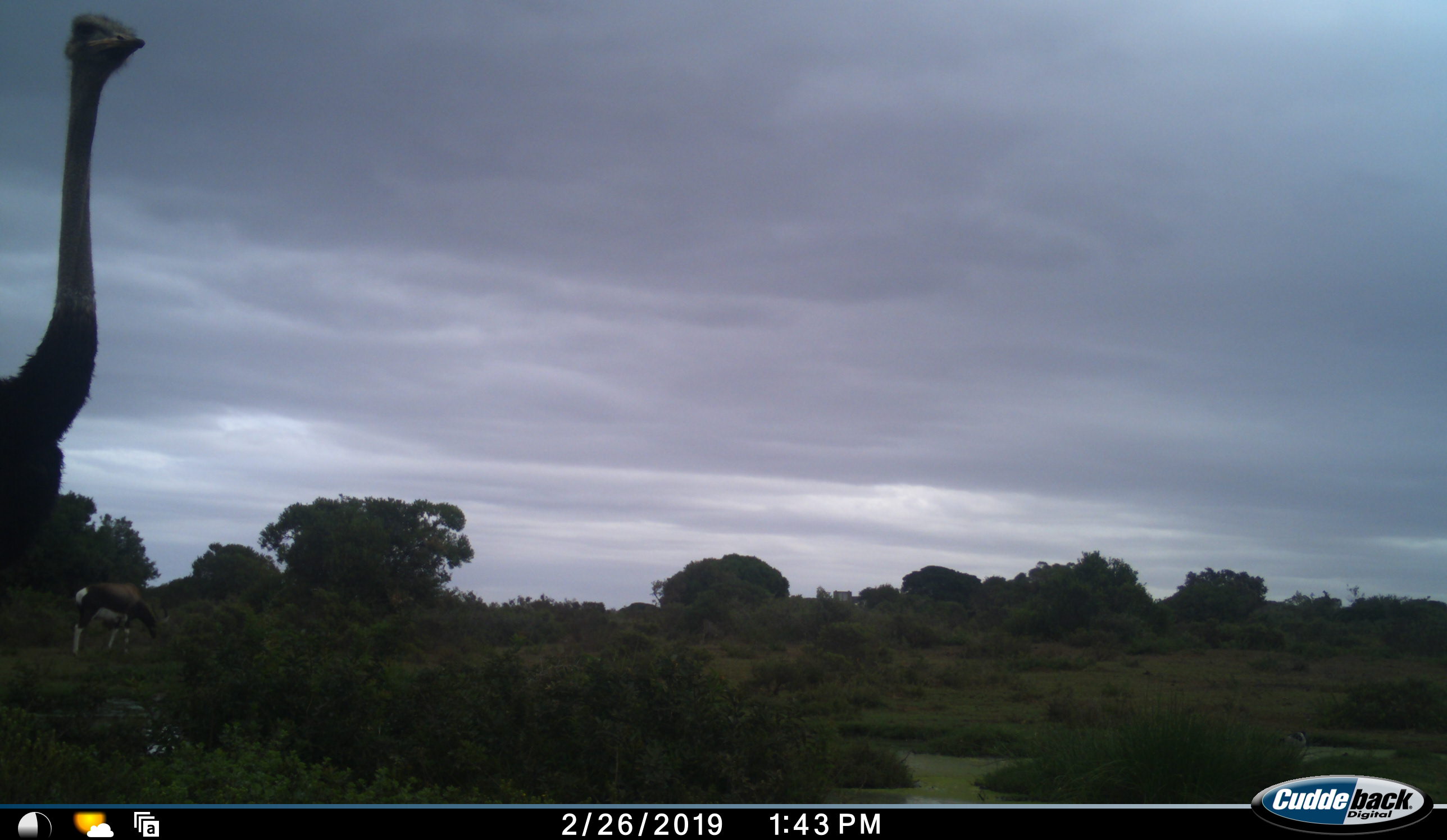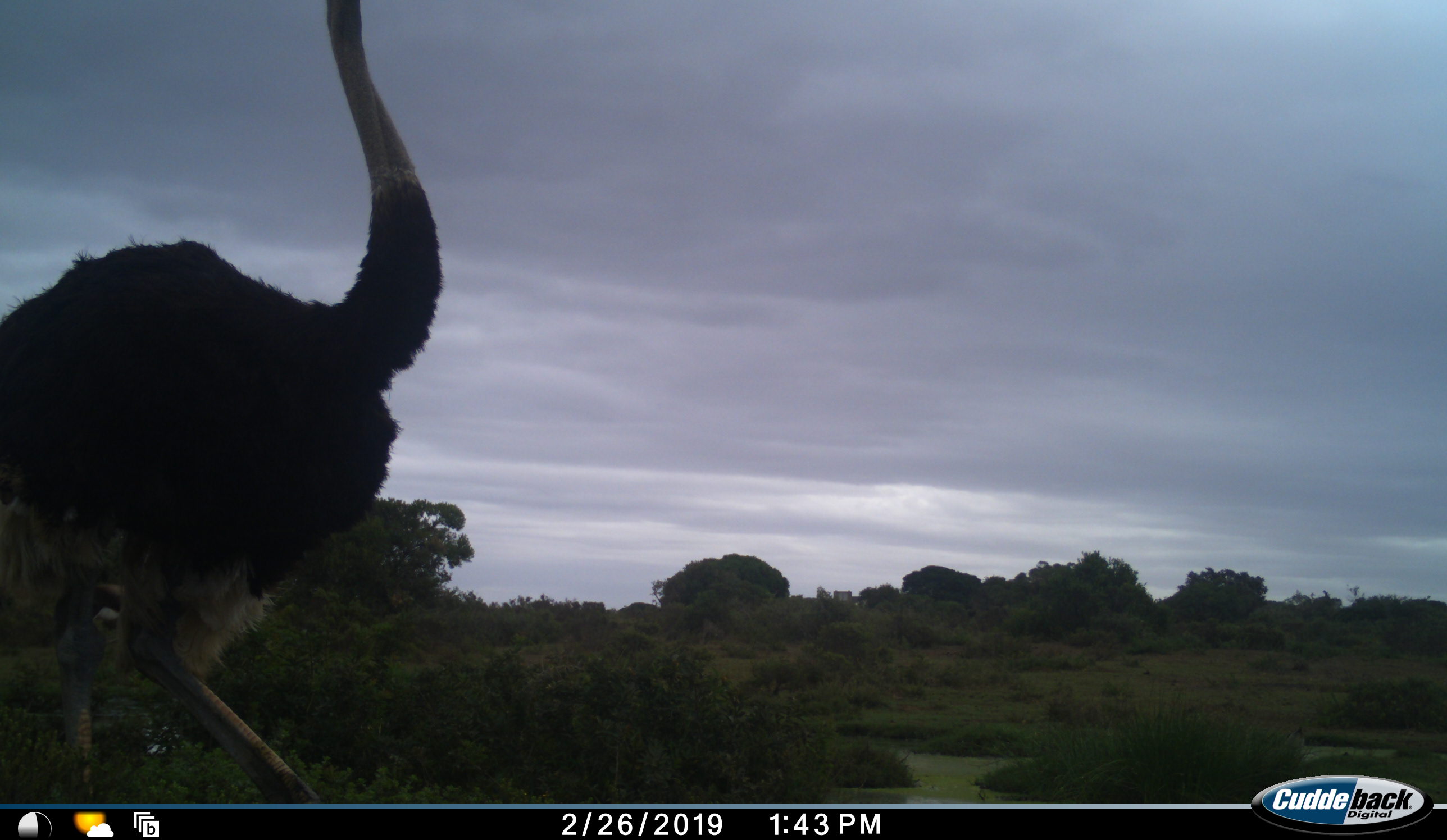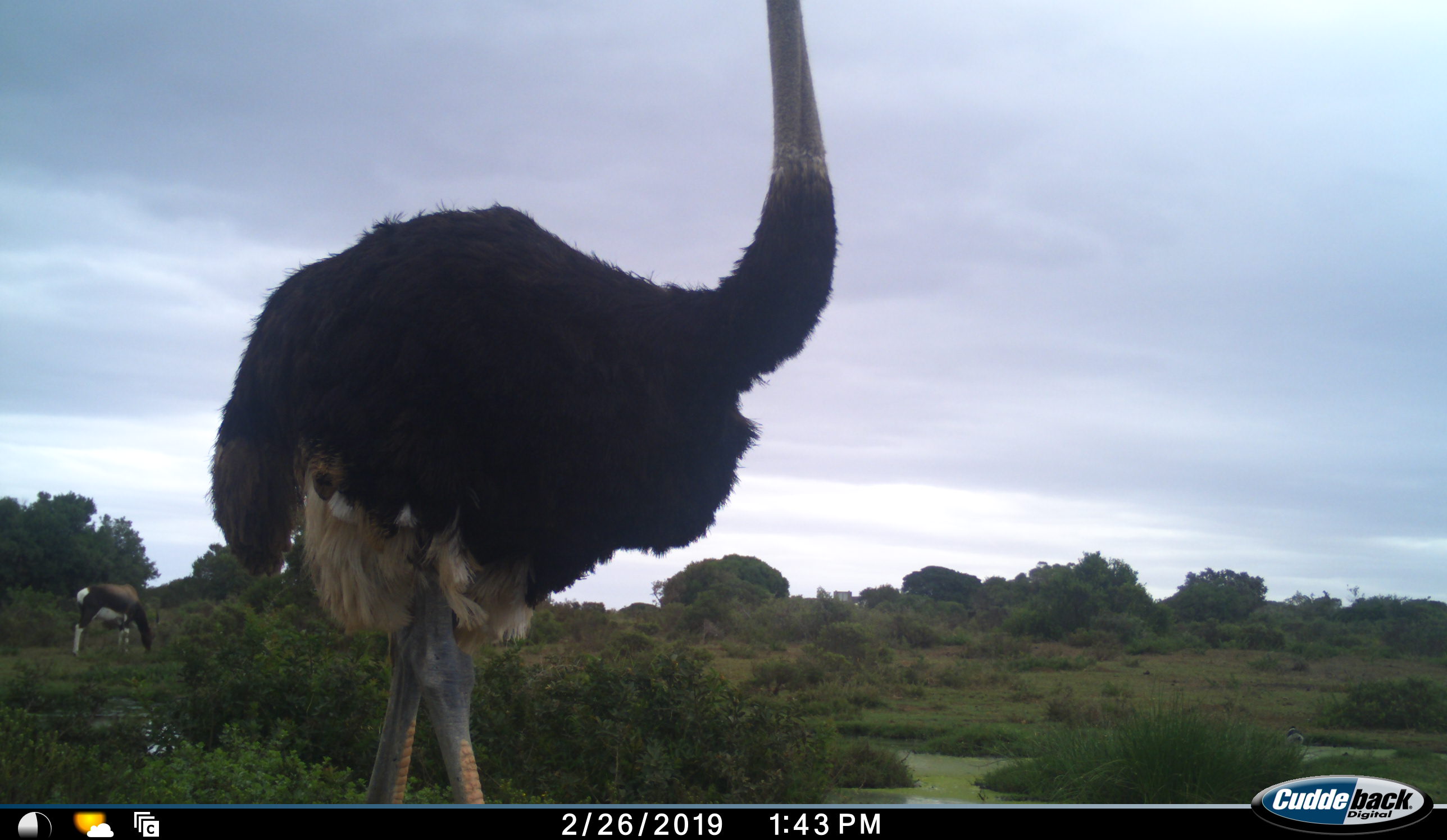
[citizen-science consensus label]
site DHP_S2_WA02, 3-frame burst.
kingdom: Animalia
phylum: Chordata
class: Aves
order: Struthioniformes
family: Struthionidae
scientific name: Struthionidae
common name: ostrich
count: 1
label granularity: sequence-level